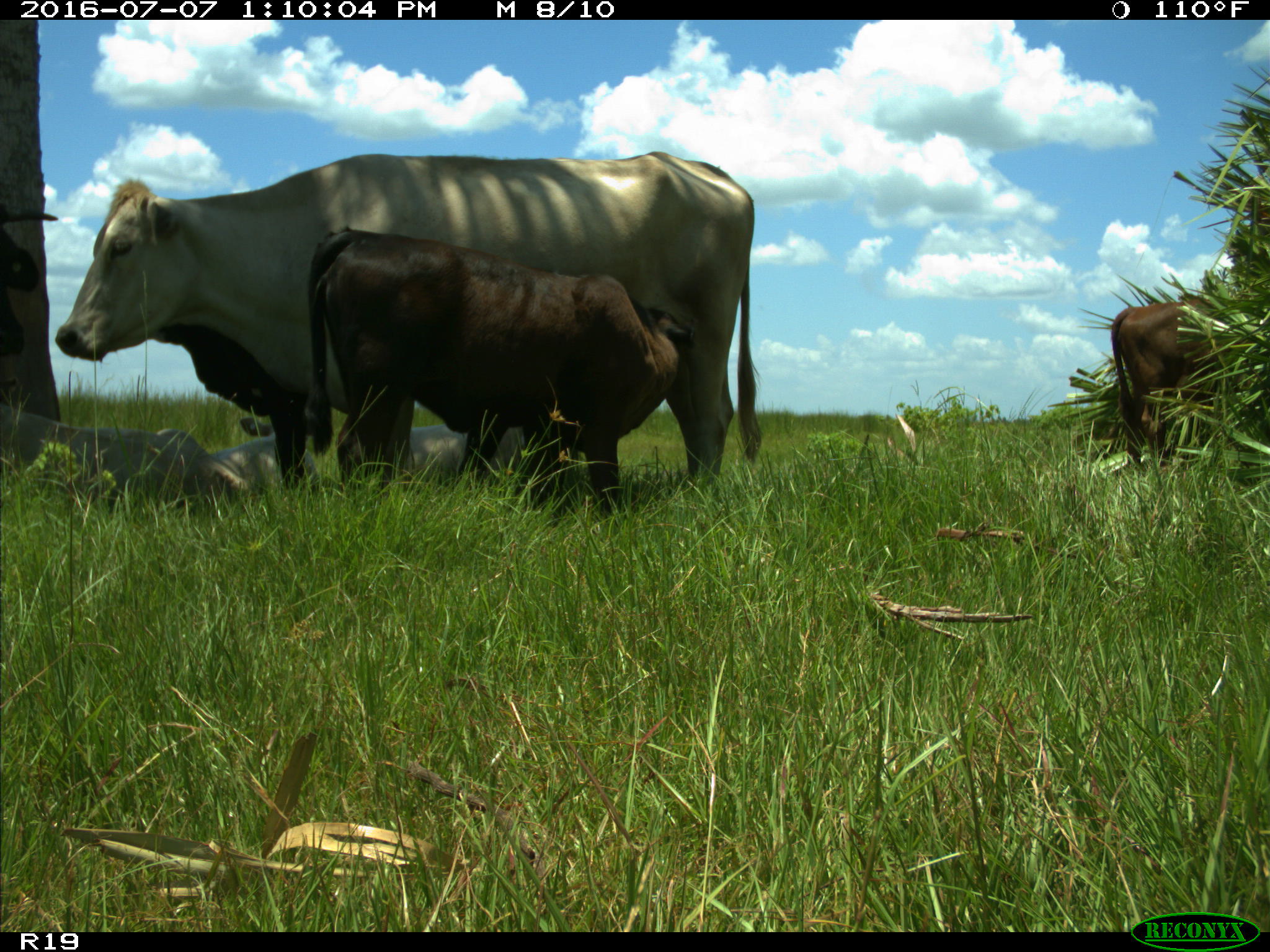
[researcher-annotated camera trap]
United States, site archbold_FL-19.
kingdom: Animalia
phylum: Chordata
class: Mammalia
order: Artiodactyla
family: Bovidae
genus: Bos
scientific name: Bos taurus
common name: domestic cow